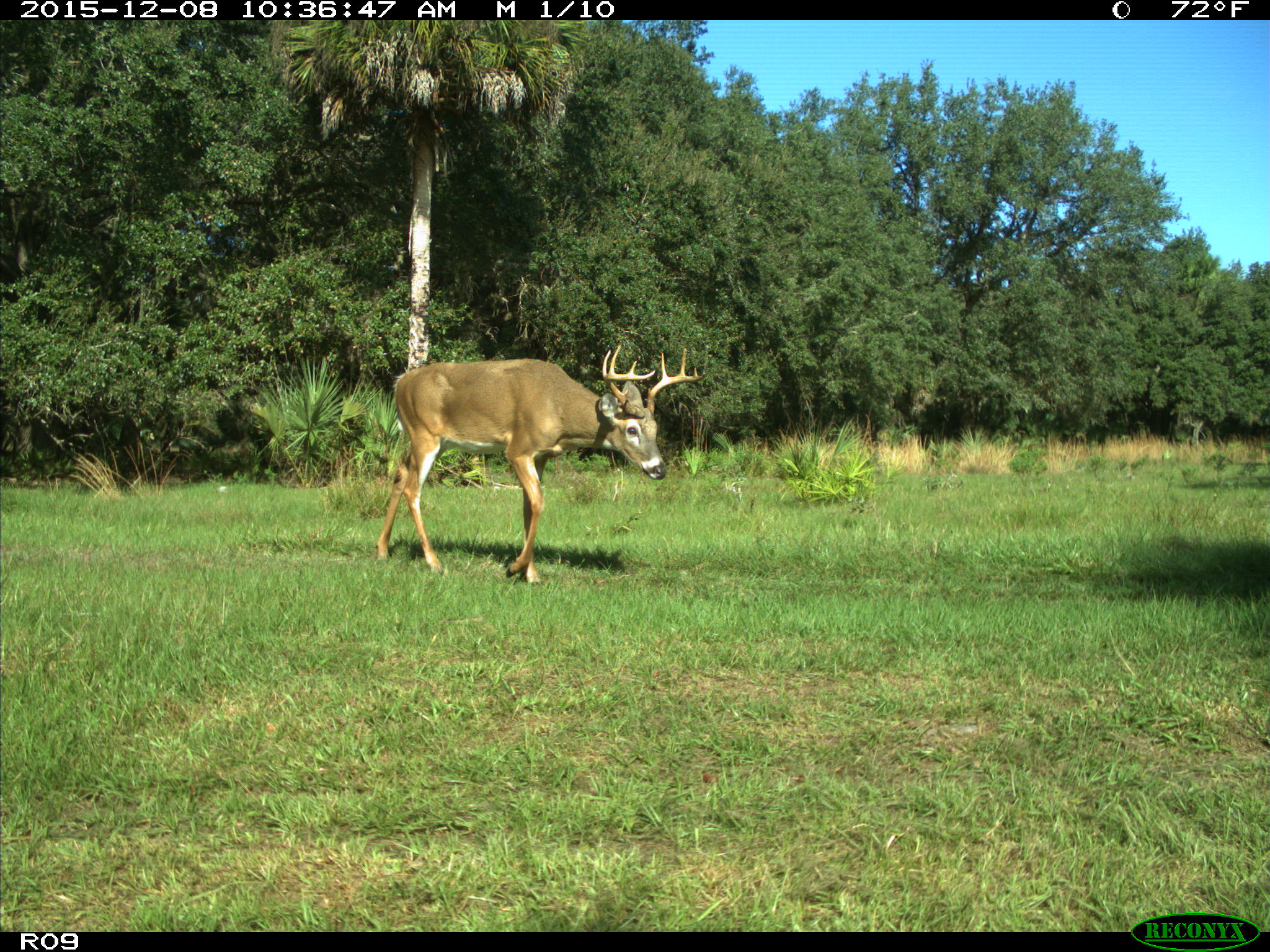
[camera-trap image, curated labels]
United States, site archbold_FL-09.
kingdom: Animalia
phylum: Chordata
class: Mammalia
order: Artiodactyla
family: Cervidae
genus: Odocoileus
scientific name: Odocoileus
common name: deer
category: unidentified deer